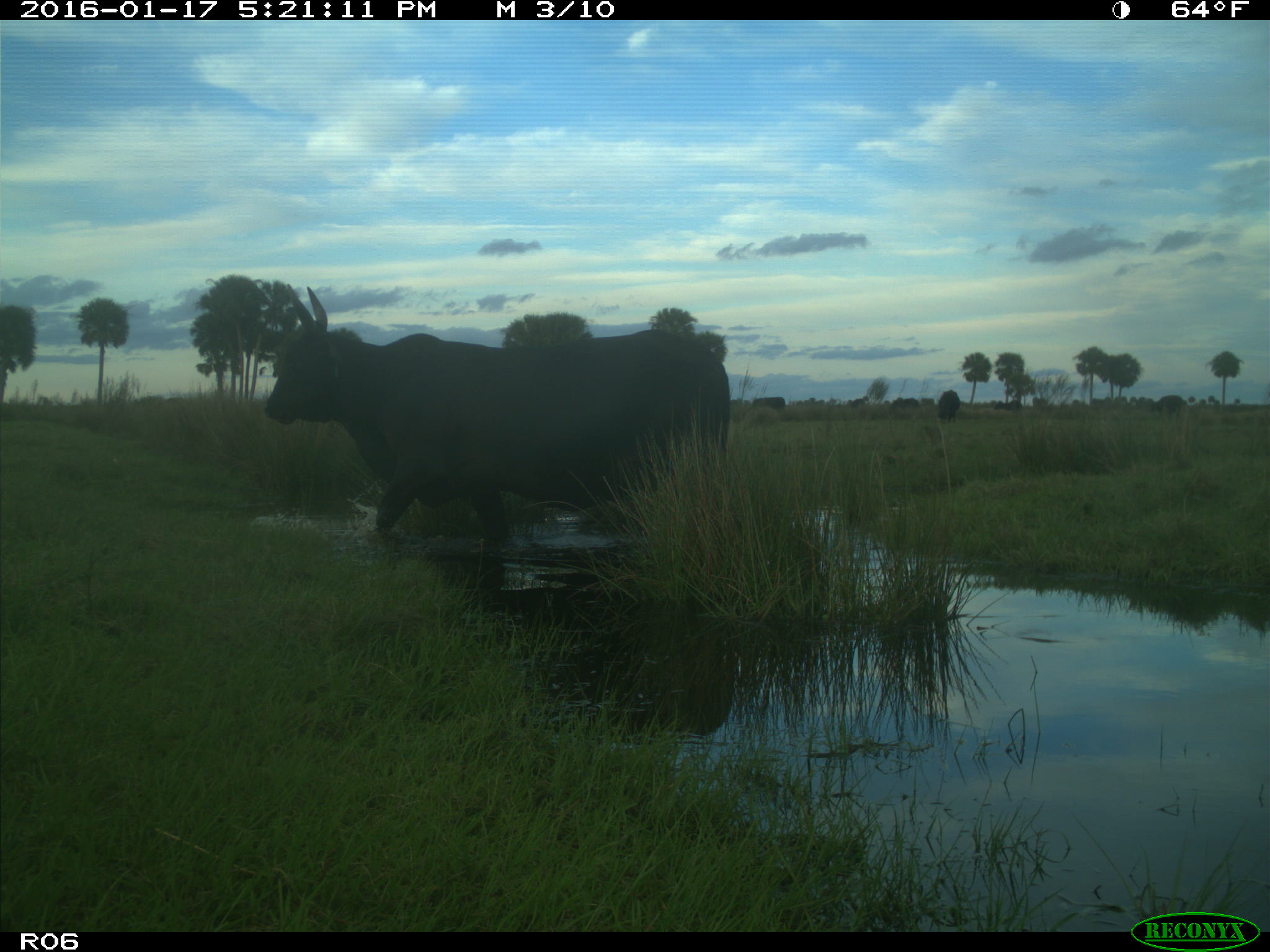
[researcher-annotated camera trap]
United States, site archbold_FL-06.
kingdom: Animalia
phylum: Chordata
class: Mammalia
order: Artiodactyla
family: Bovidae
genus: Bos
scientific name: Bos taurus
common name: domestic cow